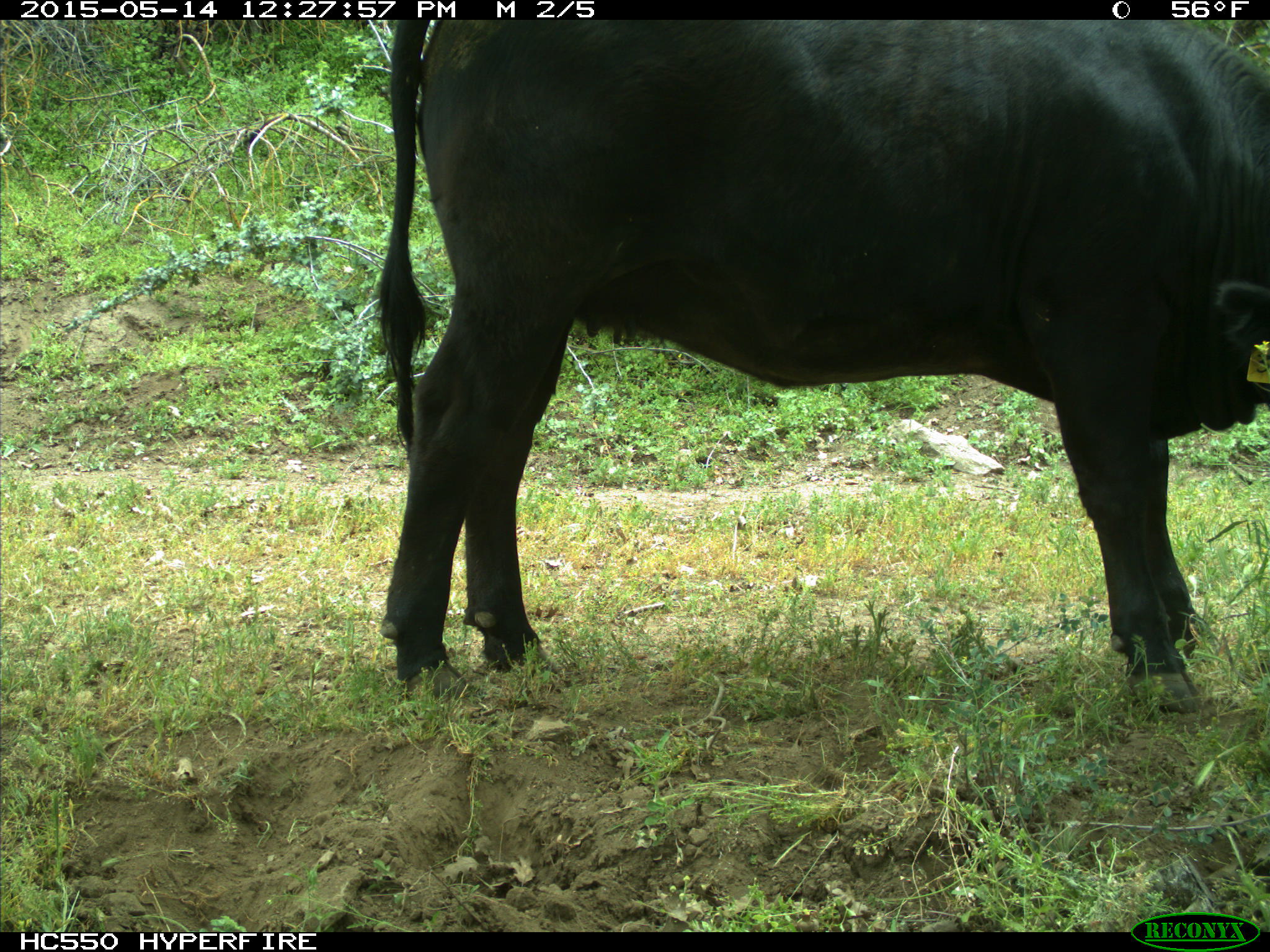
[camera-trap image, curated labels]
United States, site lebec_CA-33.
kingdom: Animalia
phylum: Chordata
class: Mammalia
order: Artiodactyla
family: Bovidae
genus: Bos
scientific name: Bos taurus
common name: domestic cow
Bos taurus (domestic cow).